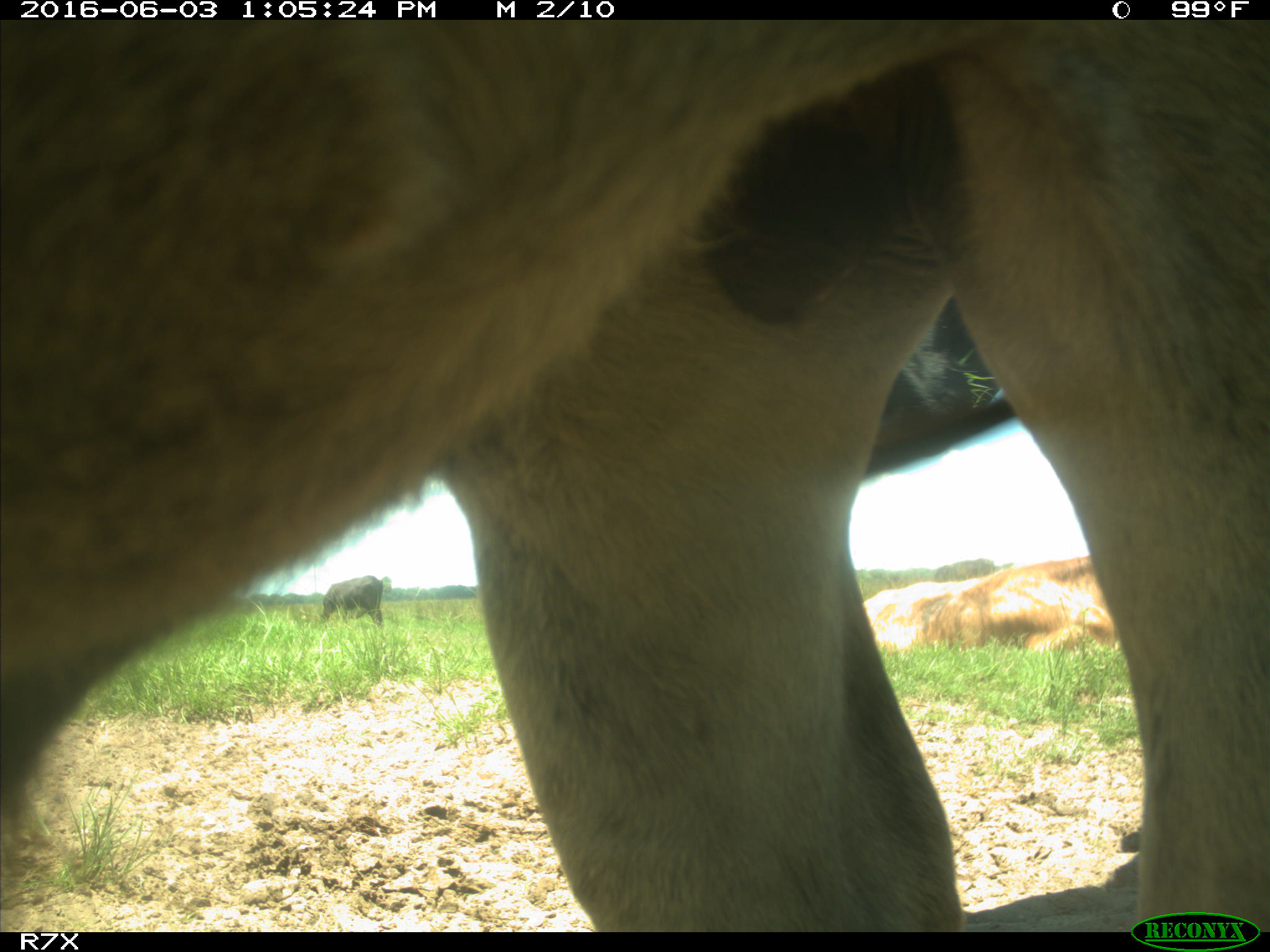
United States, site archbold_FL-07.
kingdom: Animalia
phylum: Chordata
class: Mammalia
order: Artiodactyla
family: Bovidae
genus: Bos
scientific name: Bos taurus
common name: domestic cow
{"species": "Bos taurus (domestic cow)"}